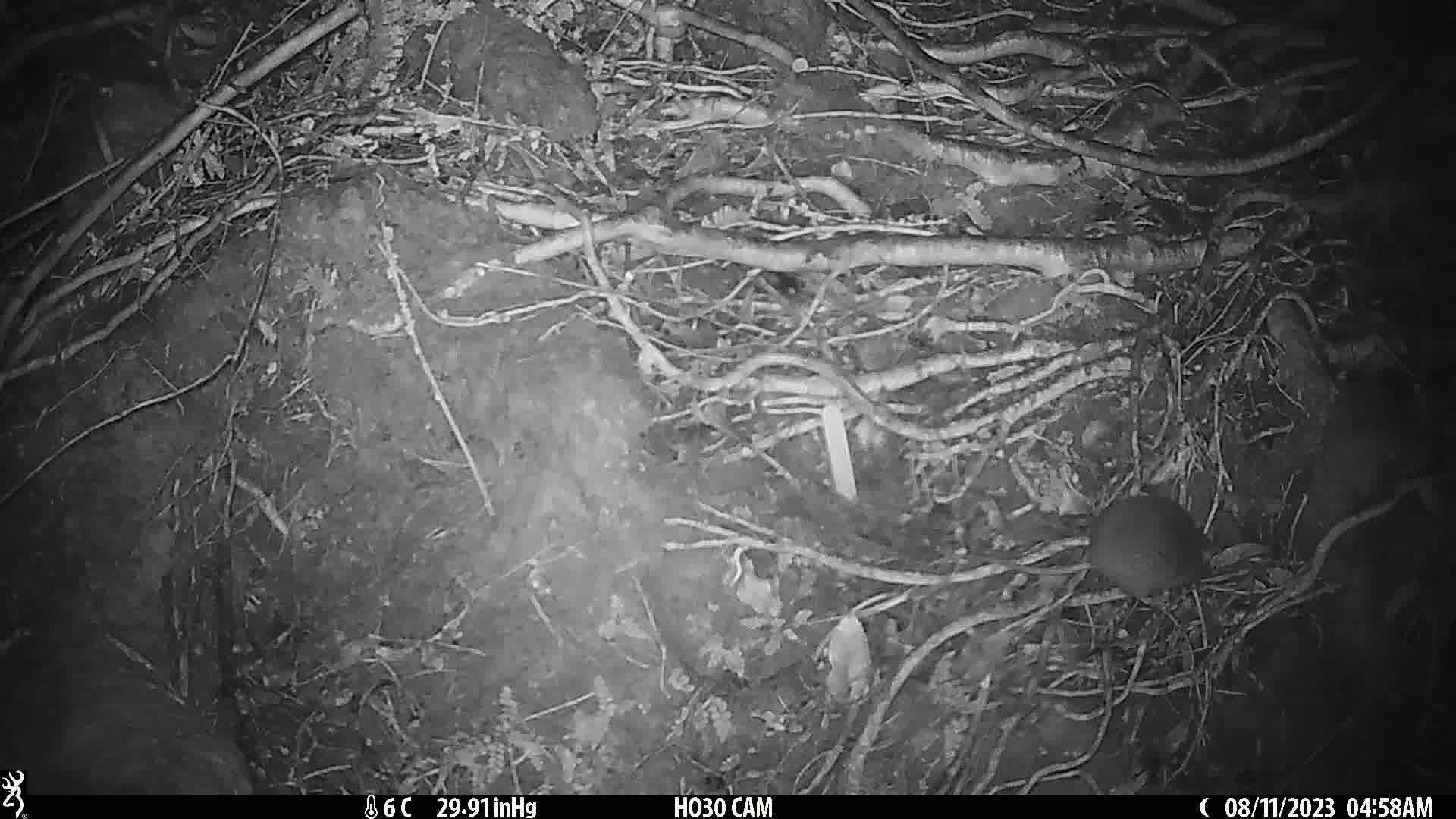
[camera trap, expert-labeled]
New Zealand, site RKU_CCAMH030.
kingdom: Animalia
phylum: Chordata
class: Mammalia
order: Rodentia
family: Muridae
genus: Rattus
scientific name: Rattus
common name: rat